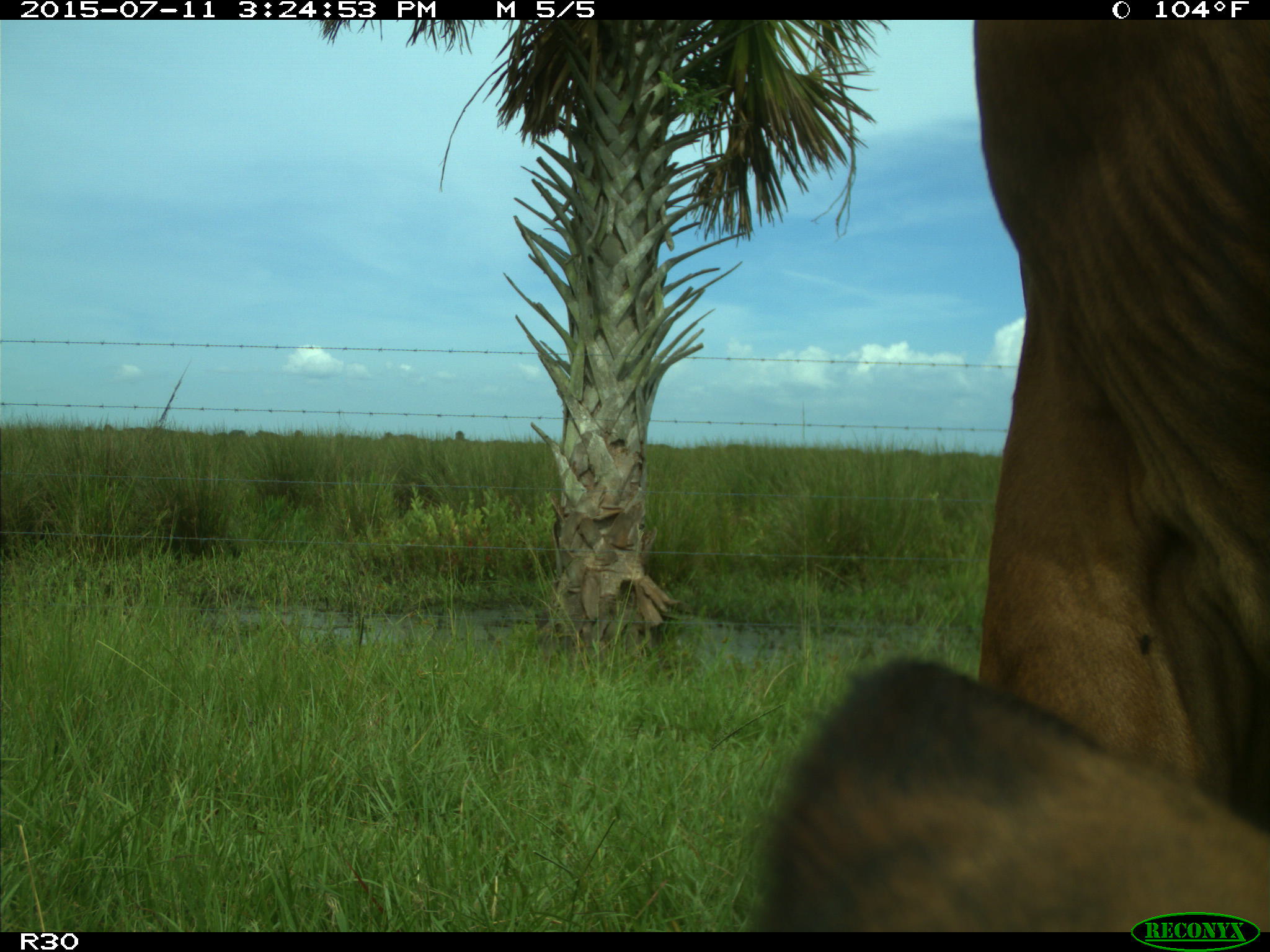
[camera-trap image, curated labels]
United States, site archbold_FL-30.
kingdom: Animalia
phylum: Chordata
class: Mammalia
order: Artiodactyla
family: Bovidae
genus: Bos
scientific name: Bos taurus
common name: domestic cow